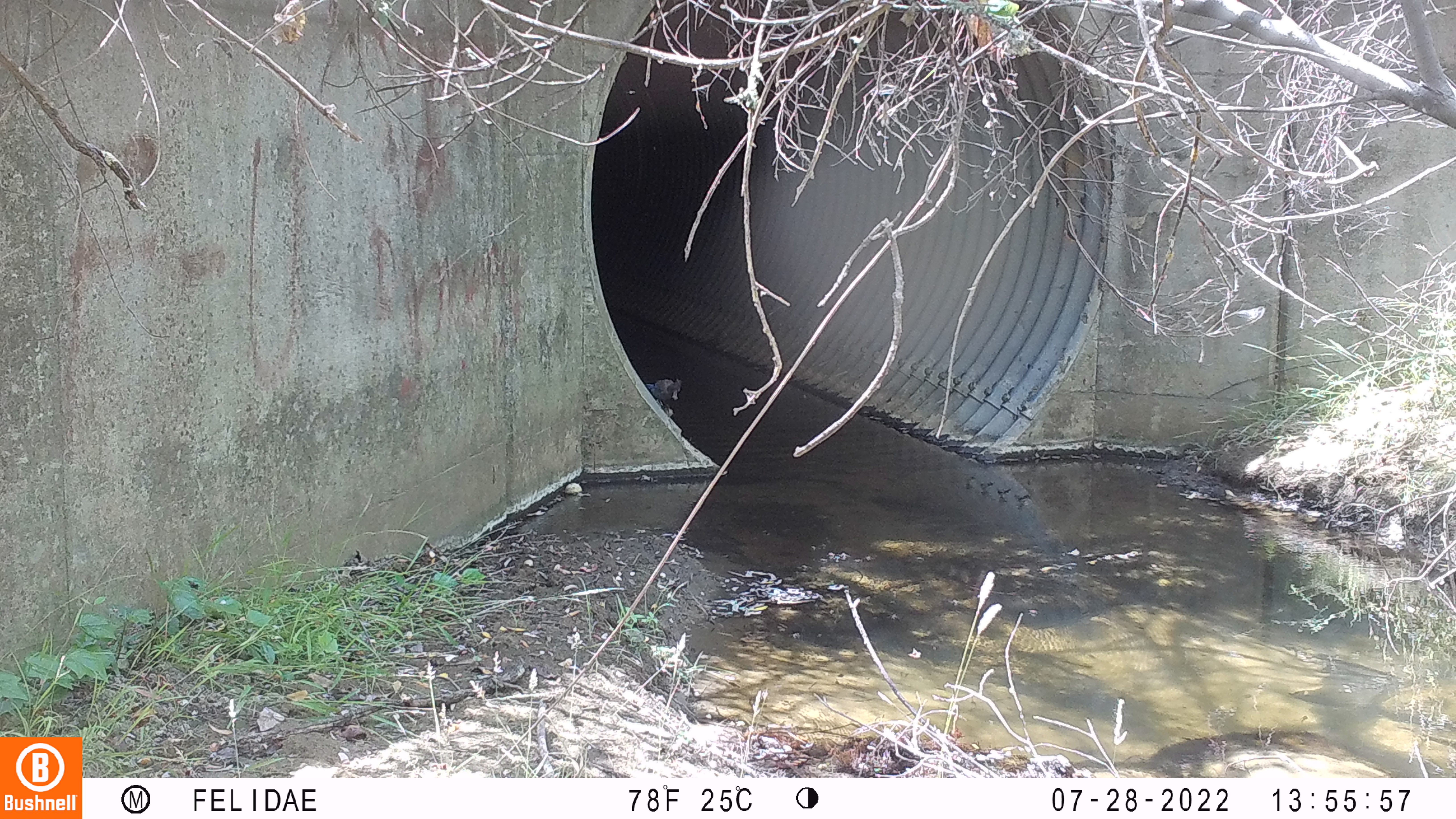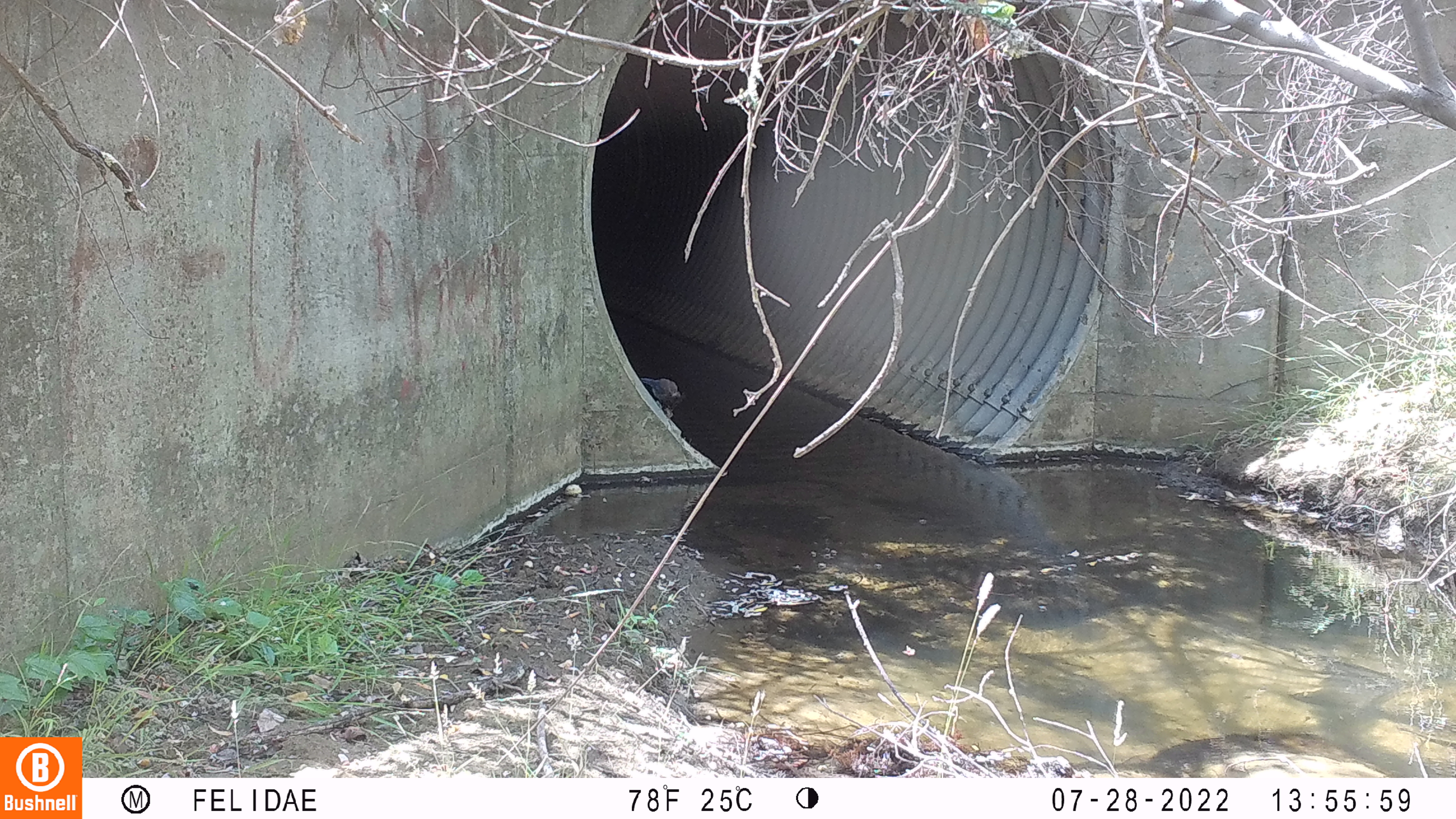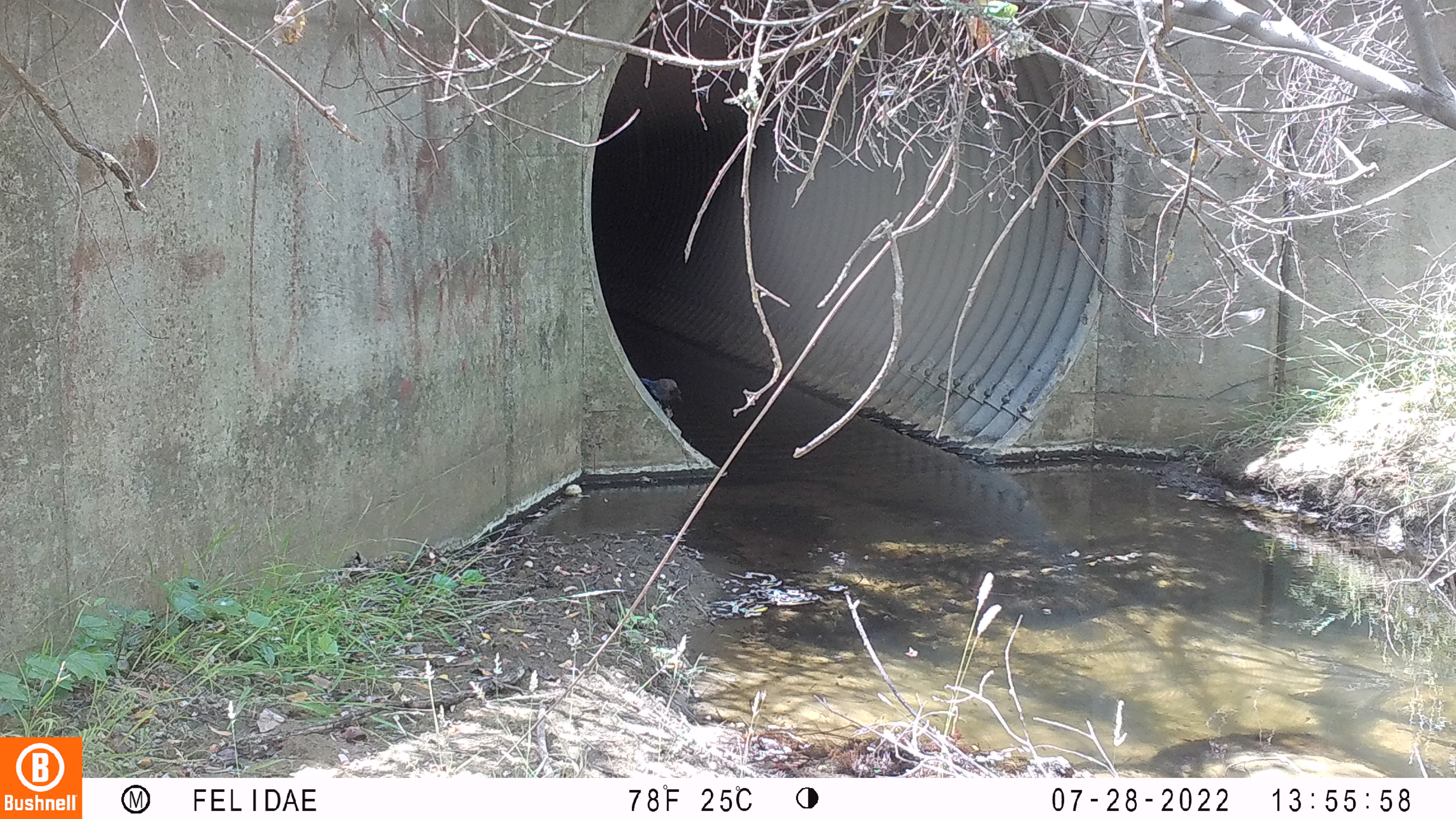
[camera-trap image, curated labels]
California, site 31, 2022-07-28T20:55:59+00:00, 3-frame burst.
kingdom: Animalia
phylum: Chordata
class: Aves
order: Passeriformes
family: Corvidae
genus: Cyanocitta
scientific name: Cyanocitta stelleri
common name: steller's jay